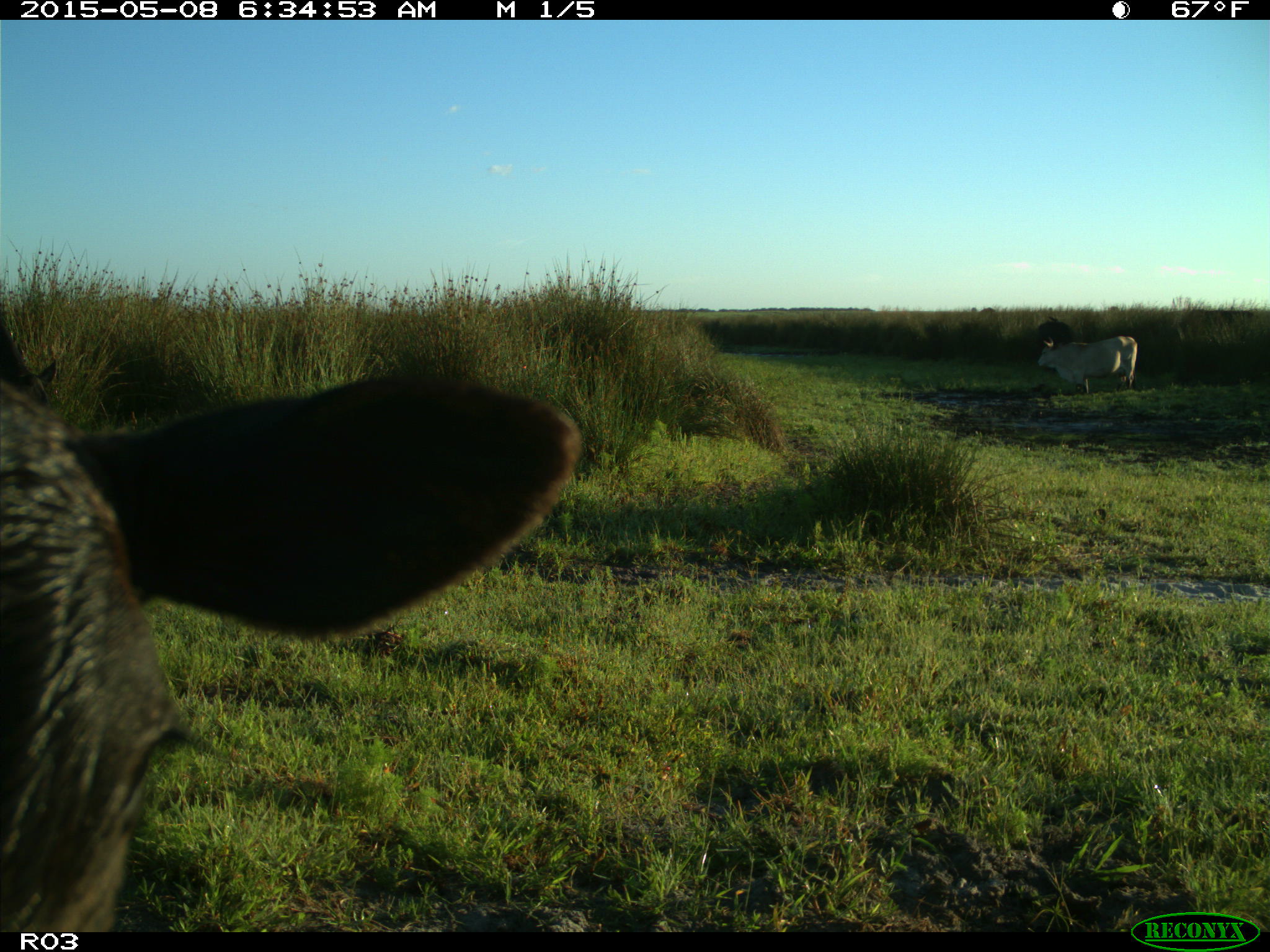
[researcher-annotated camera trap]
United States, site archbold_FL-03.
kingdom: Animalia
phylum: Chordata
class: Mammalia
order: Artiodactyla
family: Bovidae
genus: Bos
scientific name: Bos taurus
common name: domestic cow